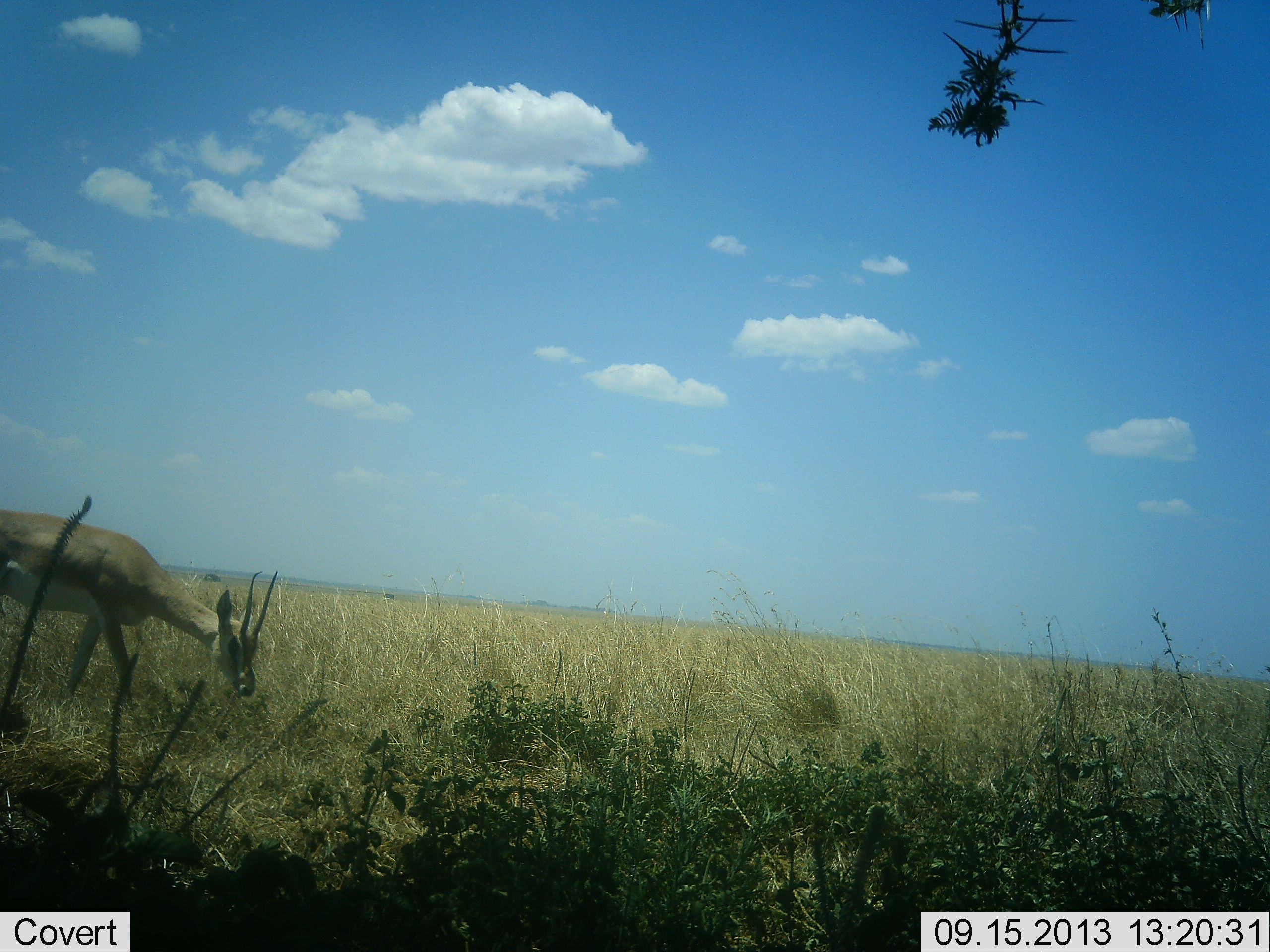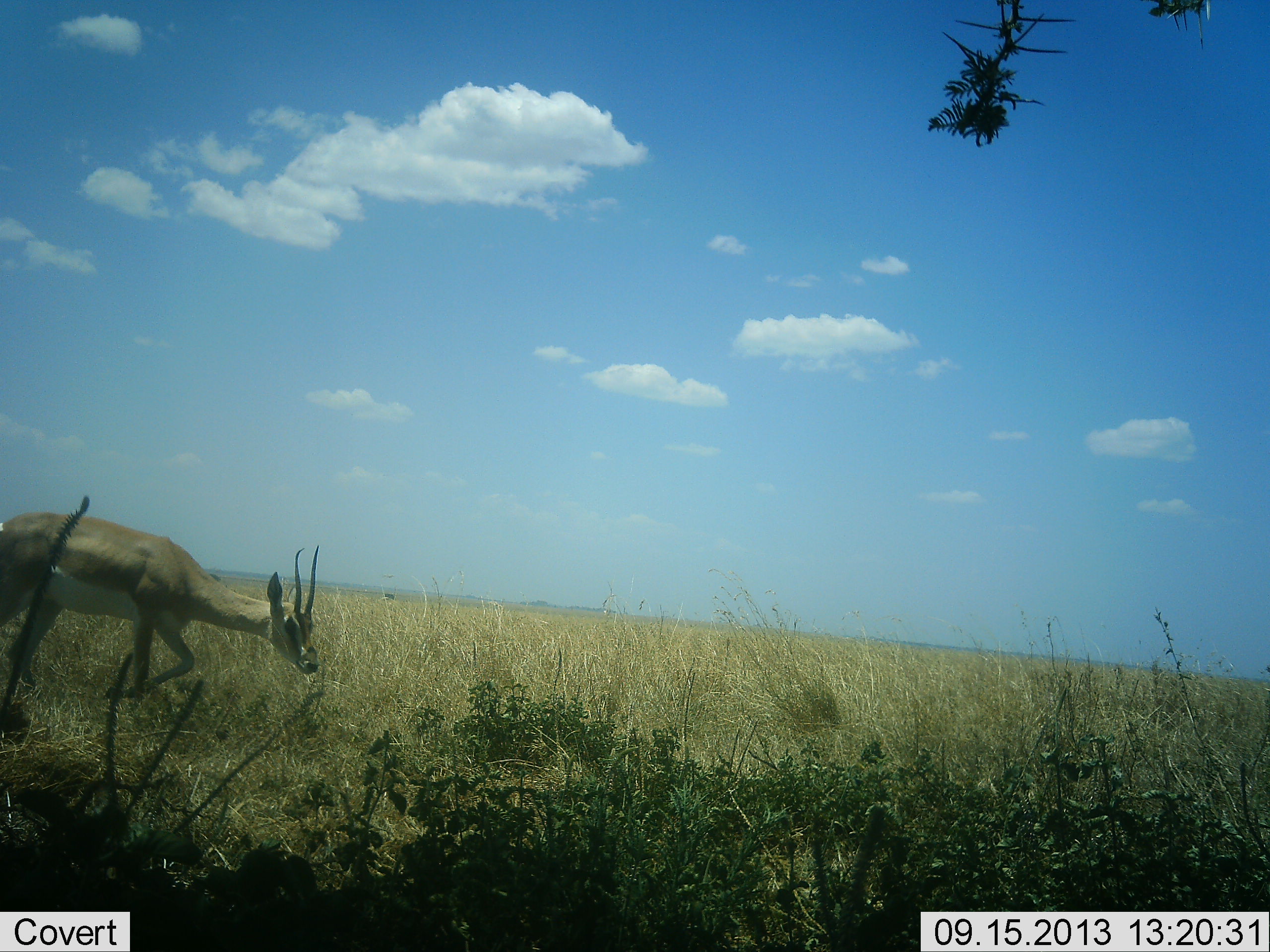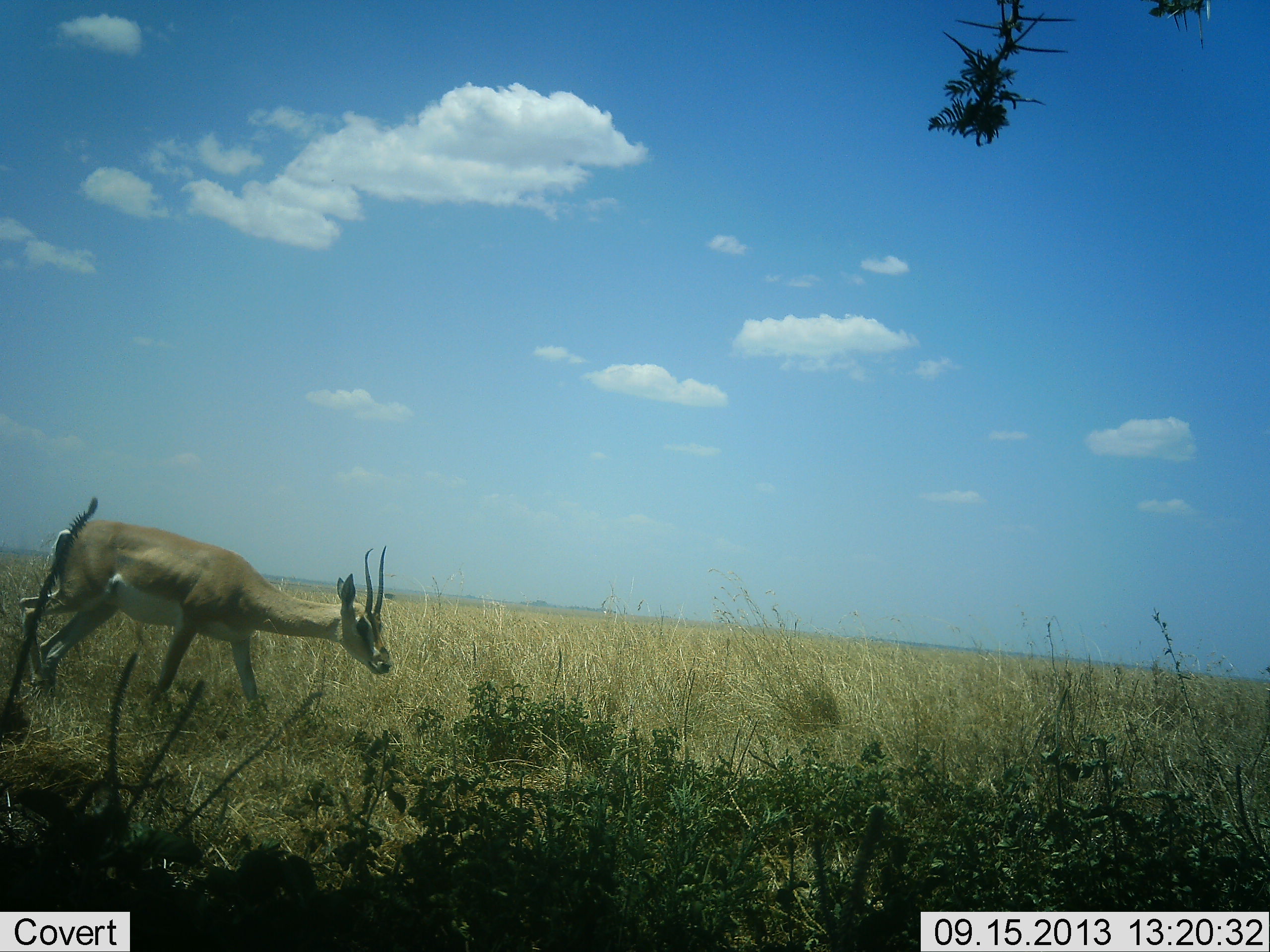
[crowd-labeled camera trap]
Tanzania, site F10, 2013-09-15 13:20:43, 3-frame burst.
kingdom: Animalia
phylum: Chordata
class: Mammalia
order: Artiodactyla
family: Bovidae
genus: Nanger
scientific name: Nanger granti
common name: grant's gazelle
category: gazellegrants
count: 1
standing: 0%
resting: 0%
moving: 100%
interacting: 0%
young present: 0%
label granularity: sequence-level